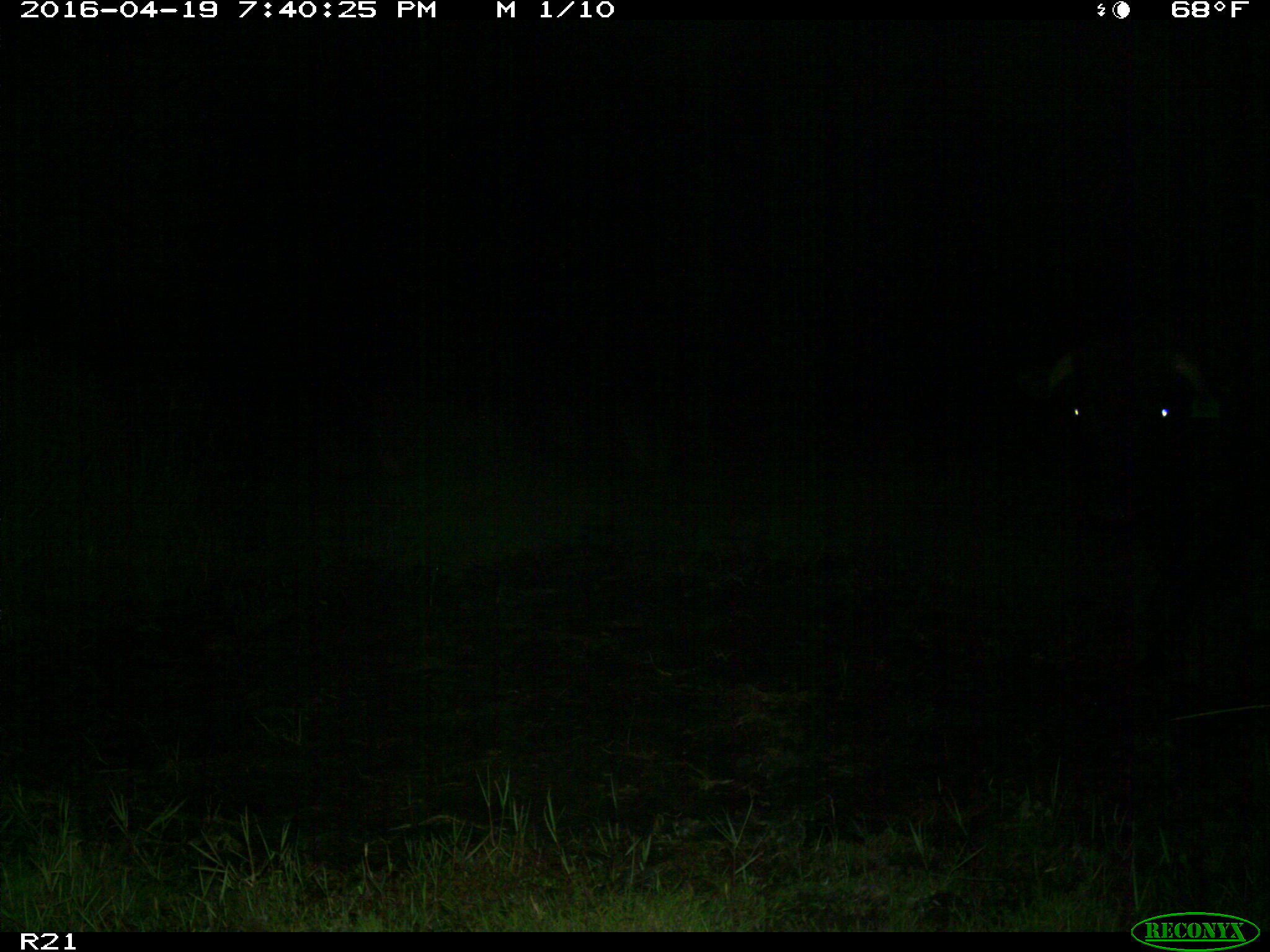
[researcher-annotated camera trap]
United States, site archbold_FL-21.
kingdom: Animalia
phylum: Chordata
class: Mammalia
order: Artiodactyla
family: Bovidae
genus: Bos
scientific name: Bos taurus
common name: domestic cow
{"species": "Bos taurus (domestic cow)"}